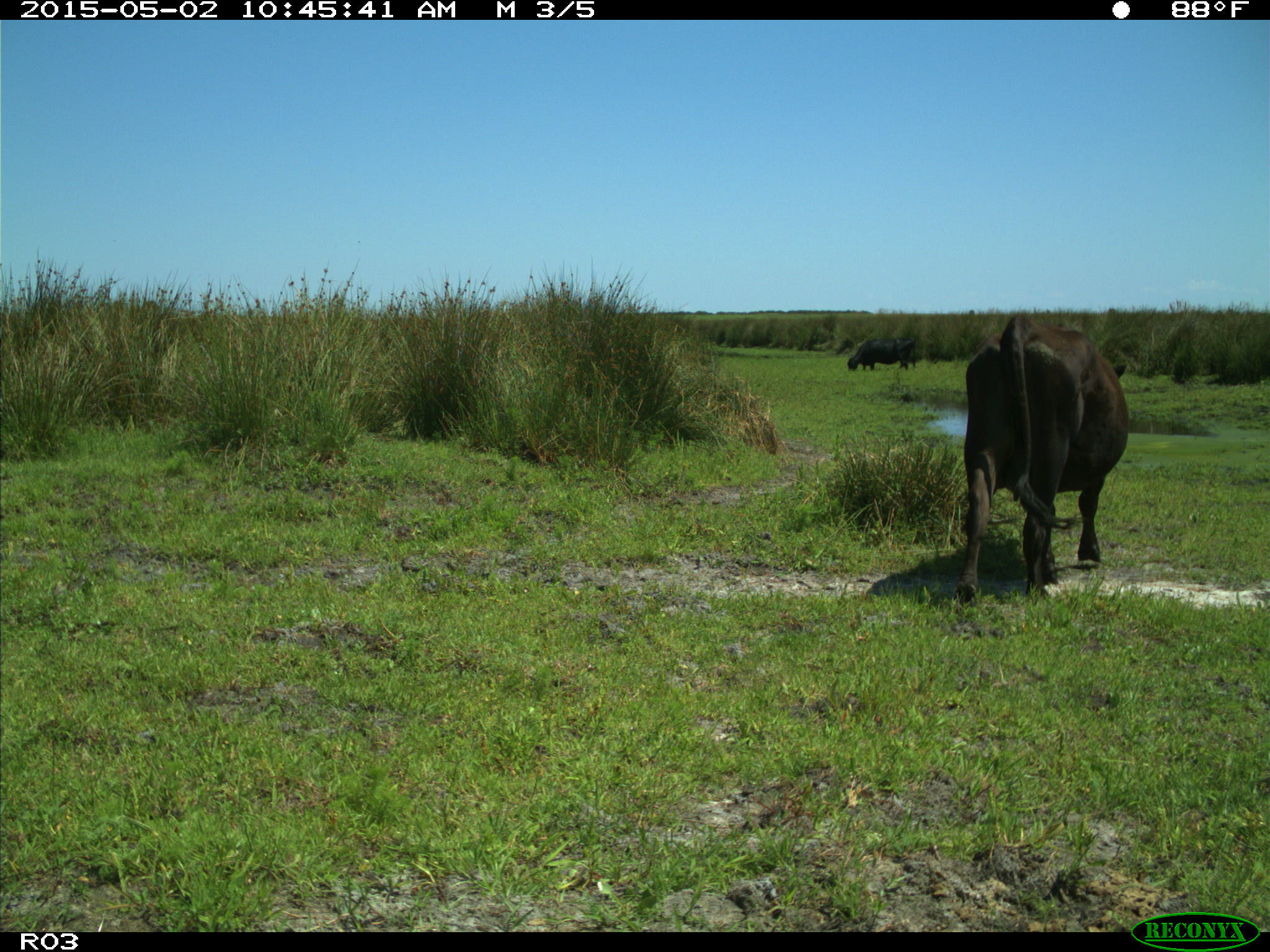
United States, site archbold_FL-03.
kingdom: Animalia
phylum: Chordata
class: Mammalia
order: Artiodactyla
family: Bovidae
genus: Bos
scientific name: Bos taurus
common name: domestic cow